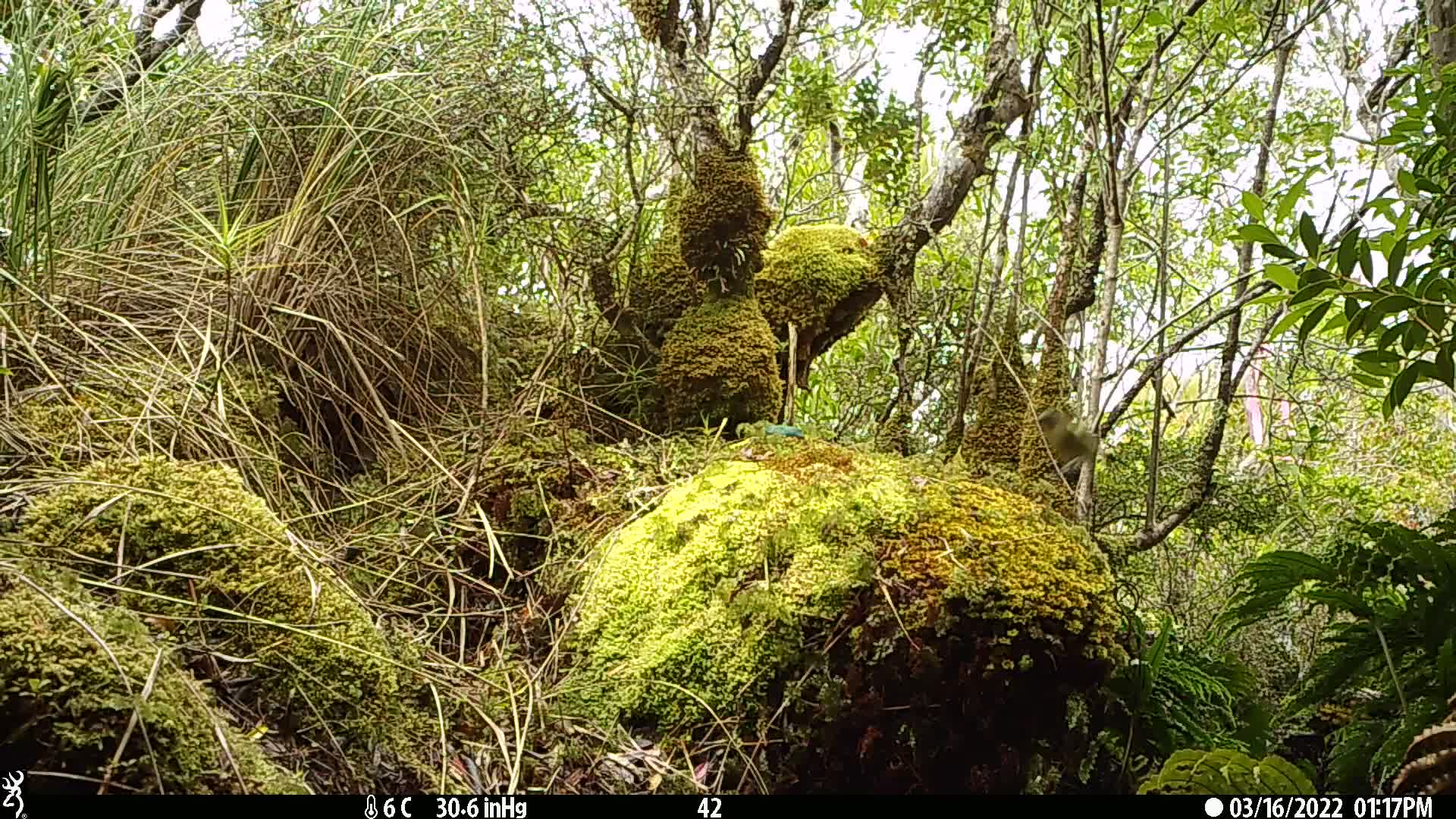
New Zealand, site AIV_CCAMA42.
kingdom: Animalia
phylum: Chordata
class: Aves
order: Passeriformes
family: Meliphagidae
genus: Anthornis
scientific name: Anthornis melanura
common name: new zealand bellbird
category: bellbird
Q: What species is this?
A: Bellbird (new zealand bellbird) (Anthornis melanura).